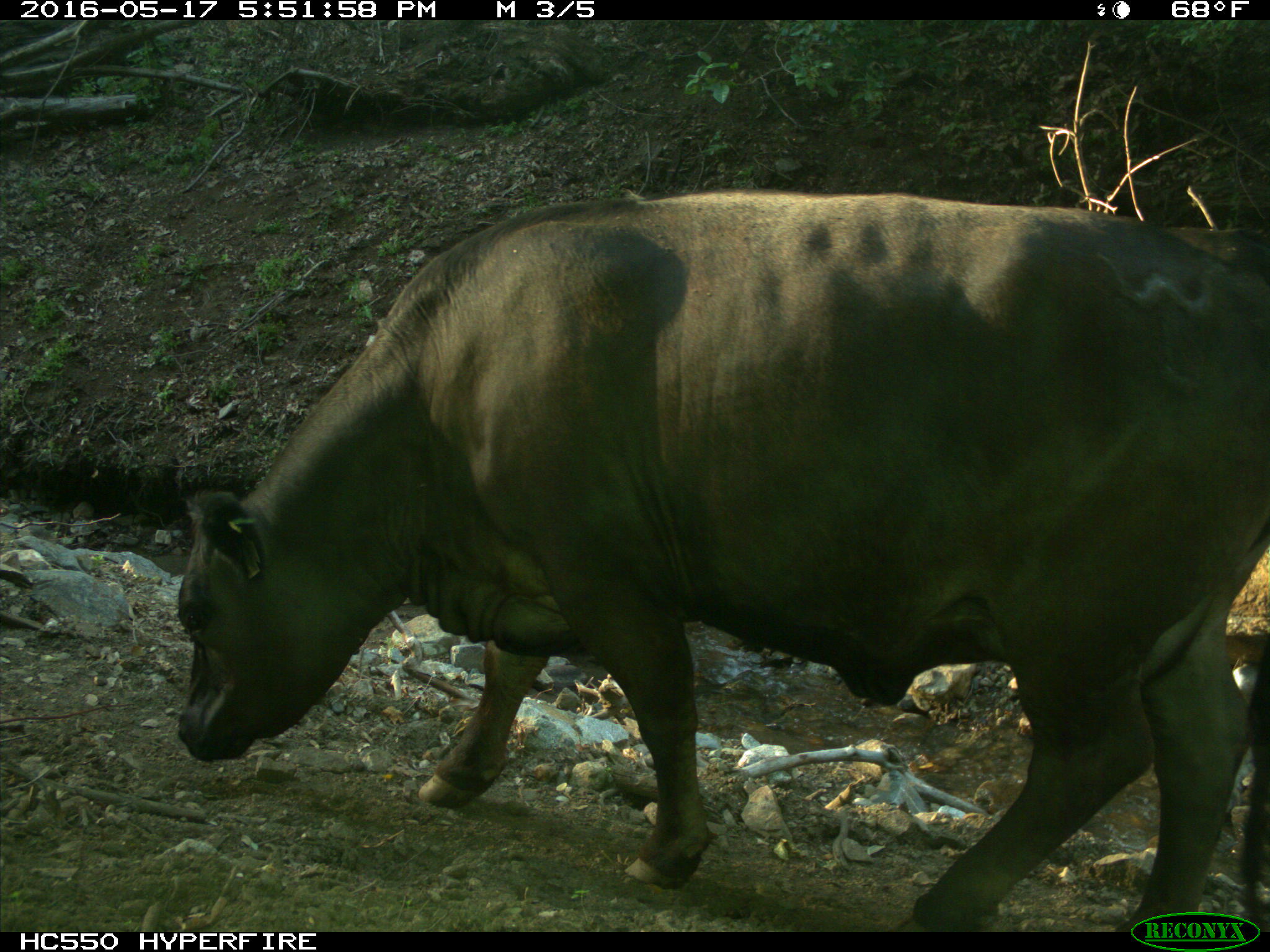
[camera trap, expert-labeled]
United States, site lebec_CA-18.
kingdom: Animalia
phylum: Chordata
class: Mammalia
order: Artiodactyla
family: Bovidae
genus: Bos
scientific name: Bos taurus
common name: domestic cow